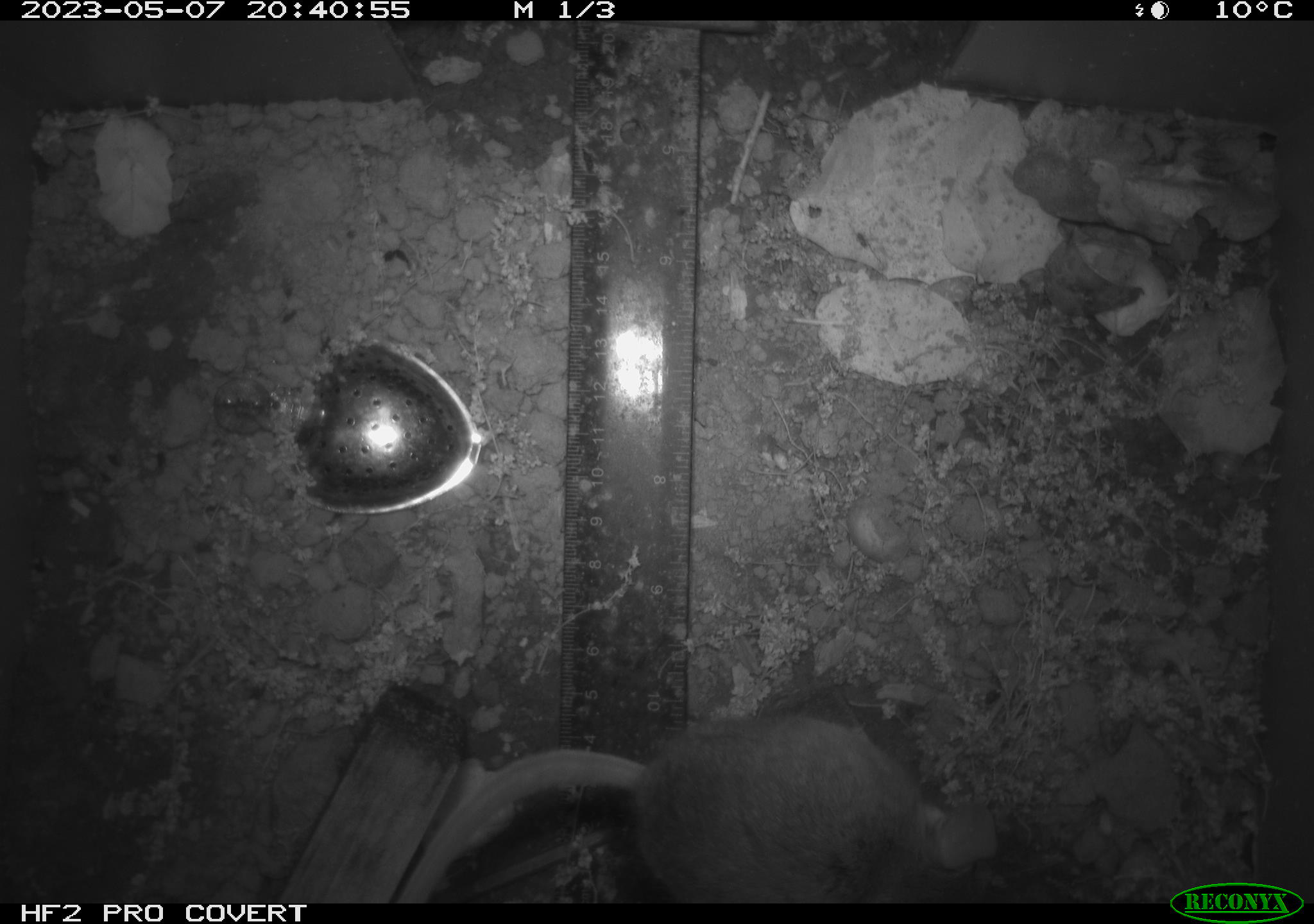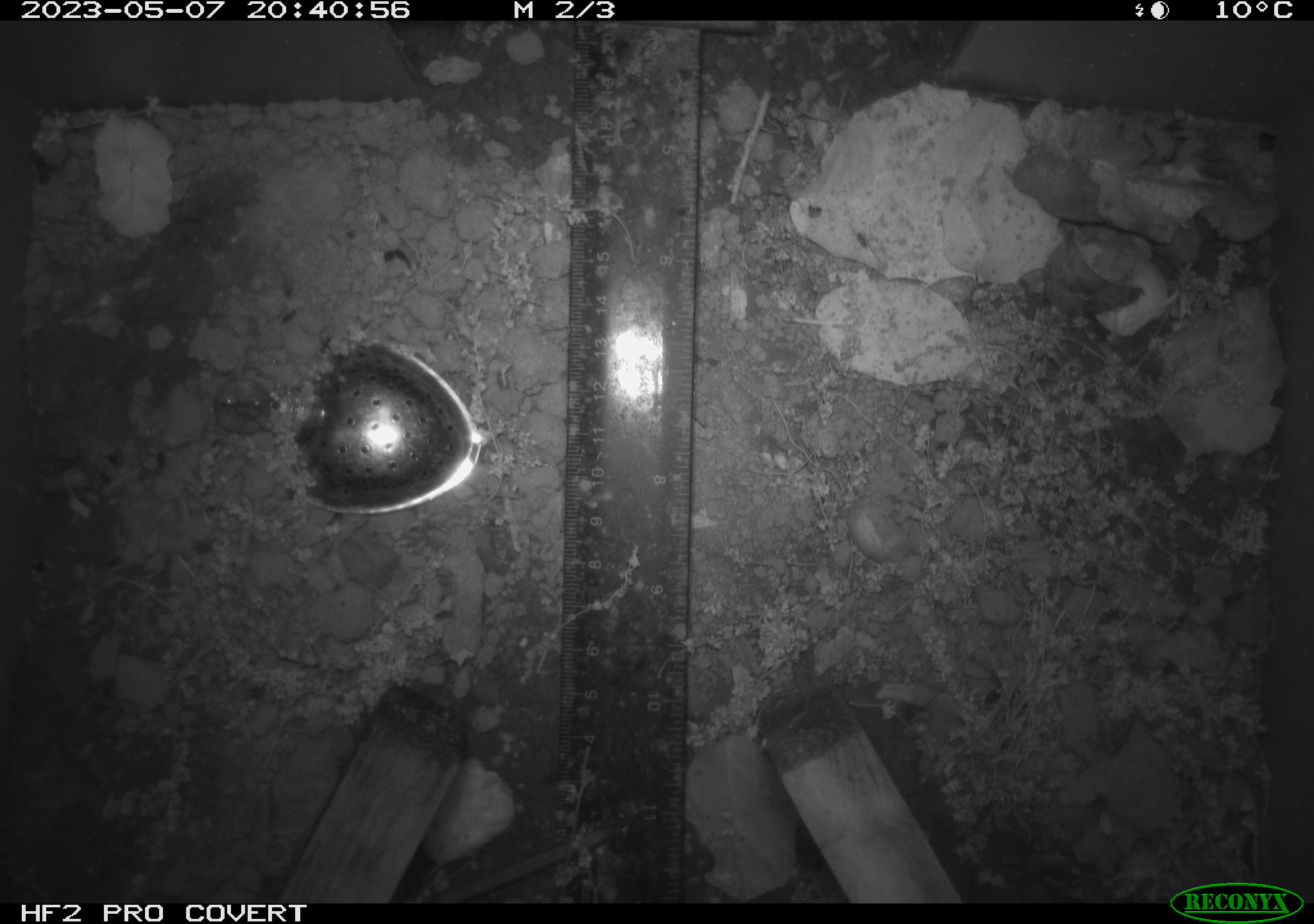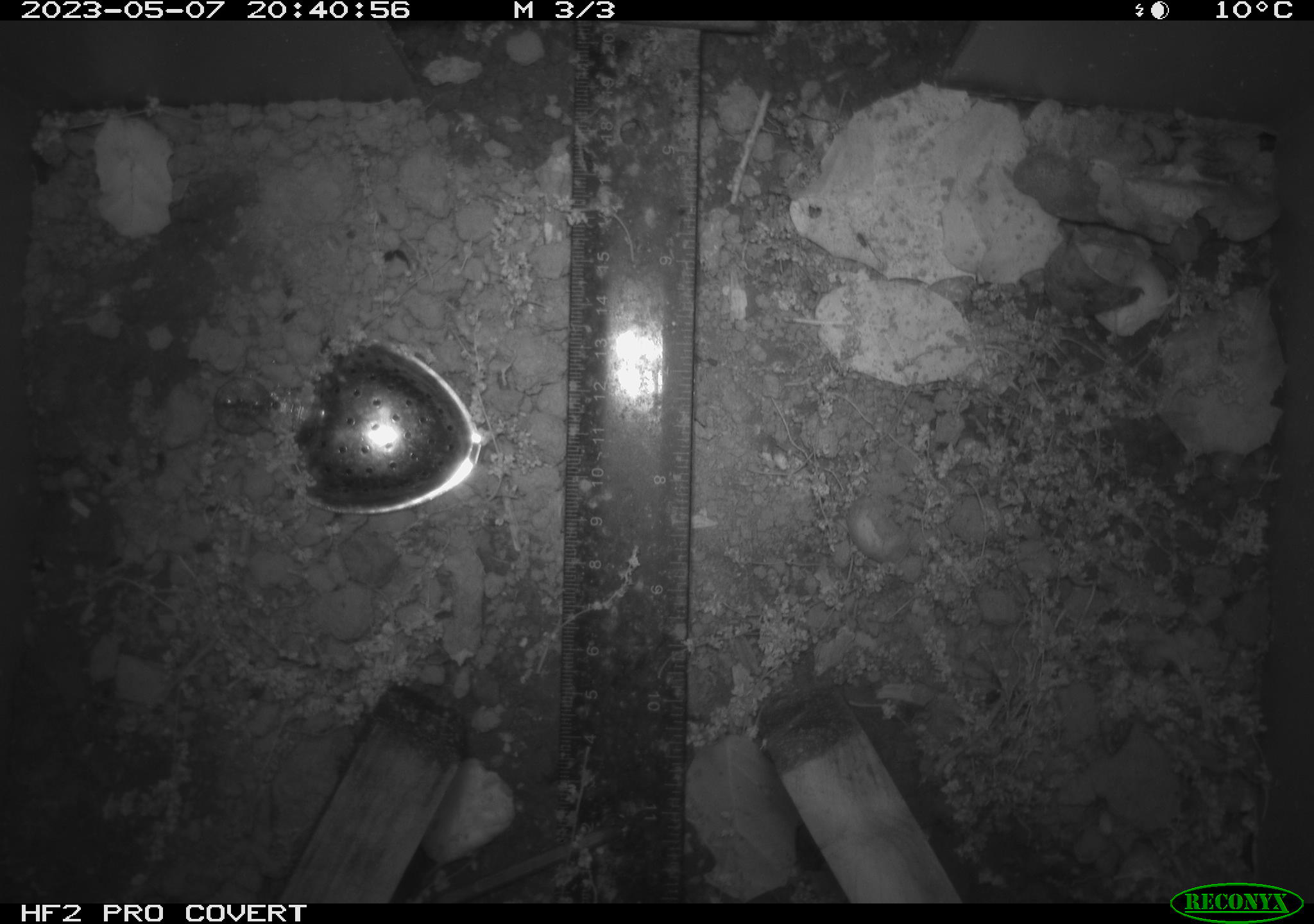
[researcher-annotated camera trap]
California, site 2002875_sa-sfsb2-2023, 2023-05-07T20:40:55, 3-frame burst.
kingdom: Animalia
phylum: Chordata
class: Mammalia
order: Rodentia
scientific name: Rodentia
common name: mouse species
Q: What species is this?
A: Mouse species (Rodentia).